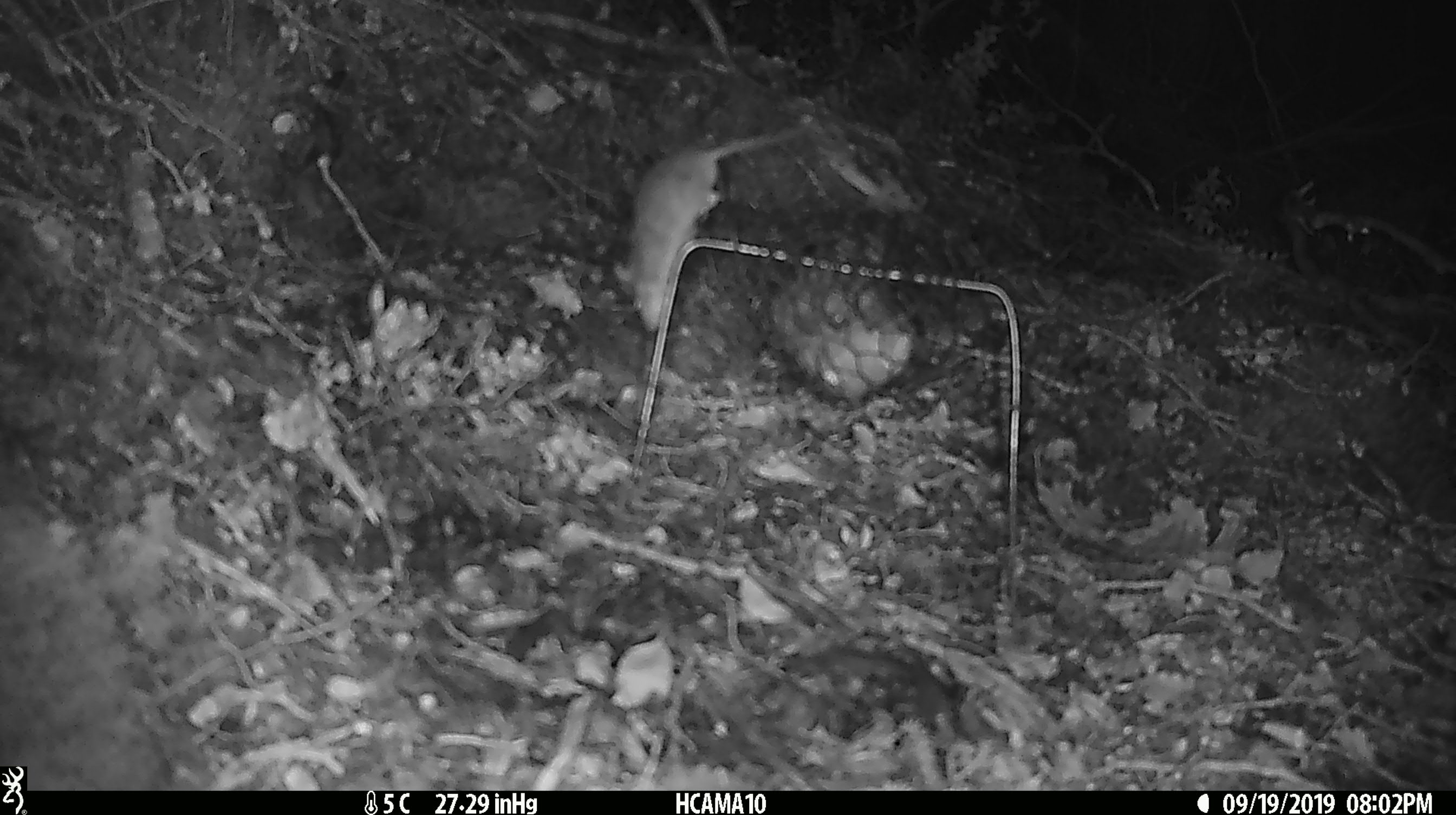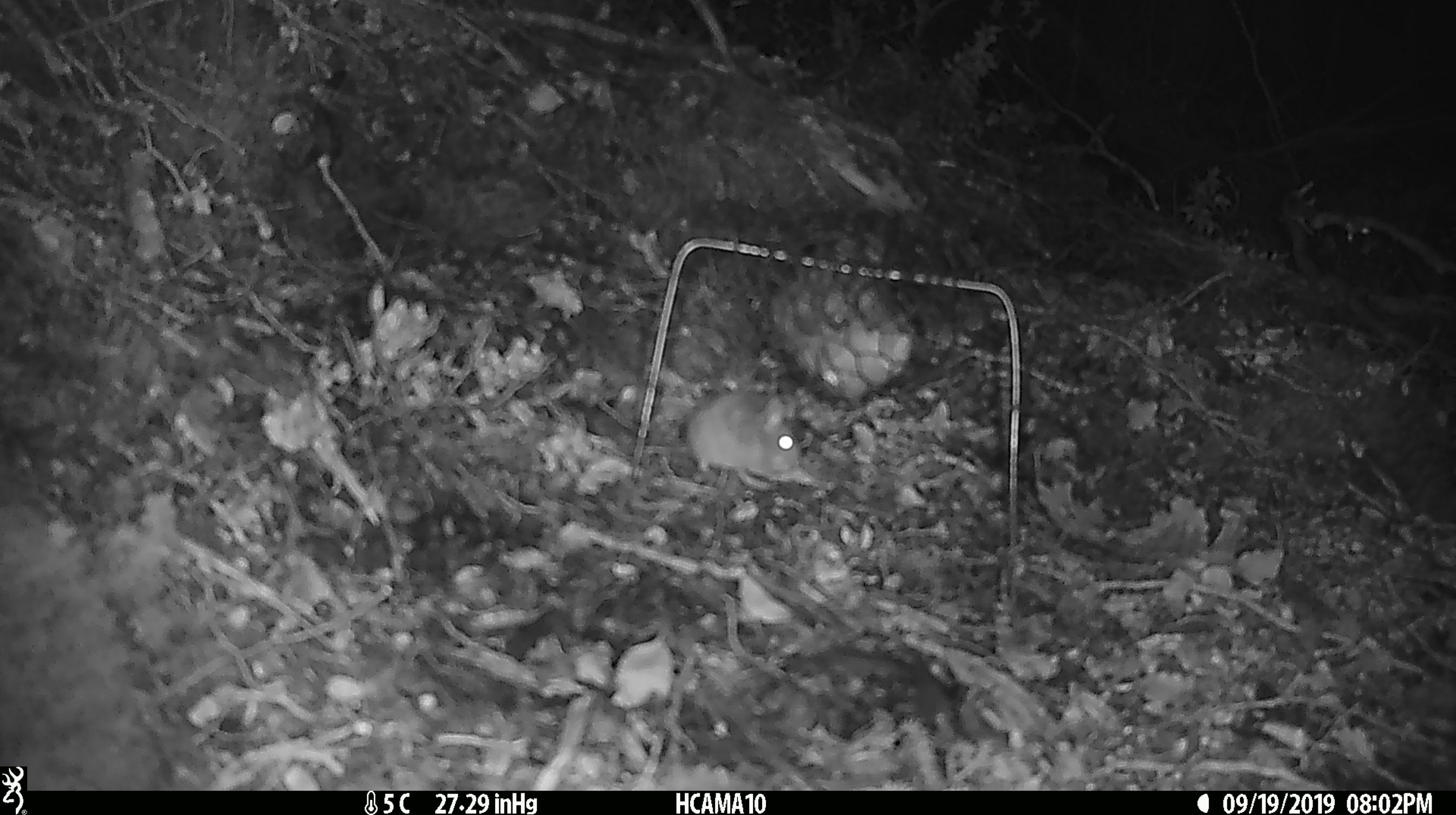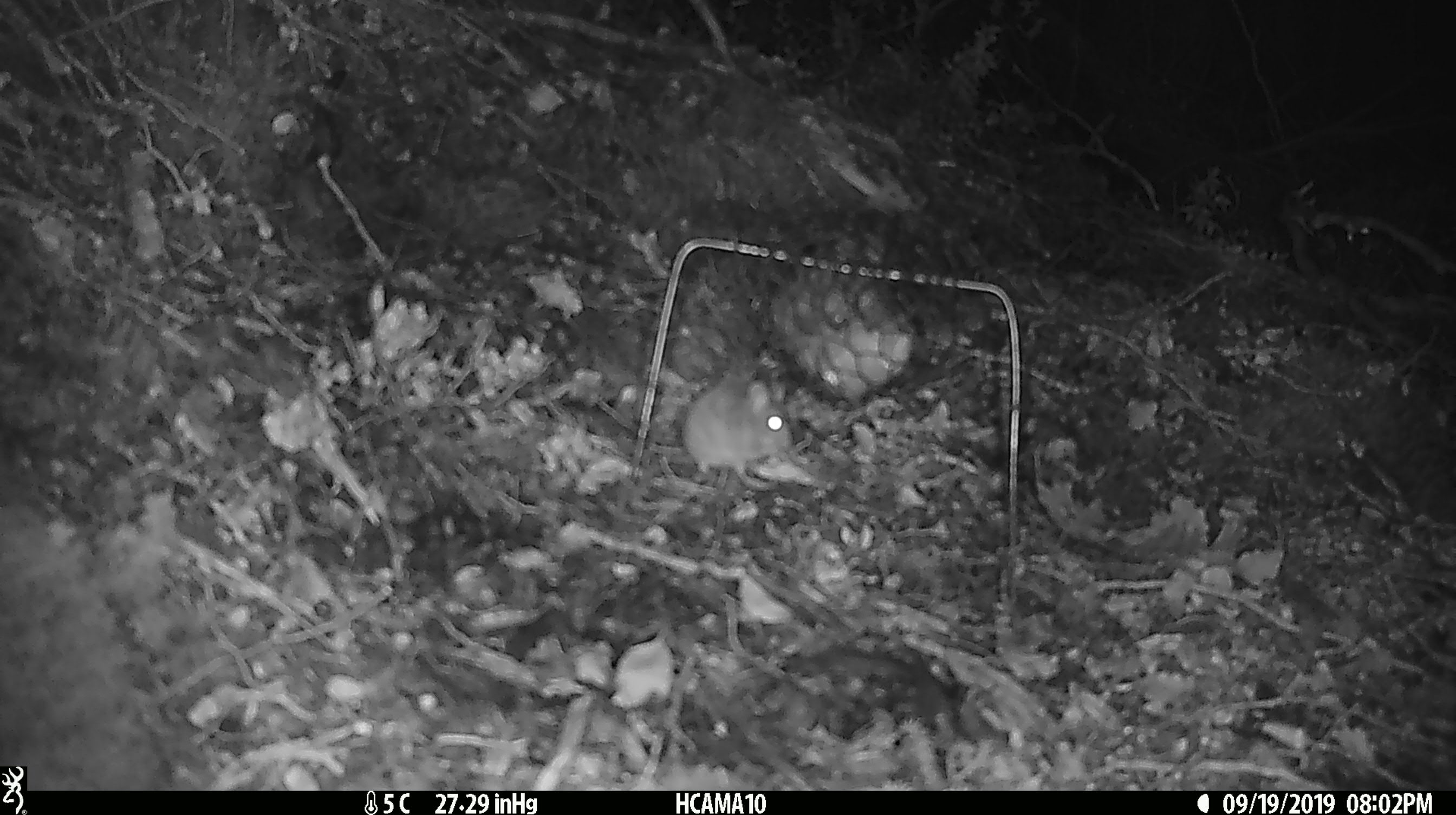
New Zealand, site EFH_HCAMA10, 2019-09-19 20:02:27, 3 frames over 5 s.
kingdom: Animalia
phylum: Chordata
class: Mammalia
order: Rodentia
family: Muridae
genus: Mus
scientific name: Mus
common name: mouse